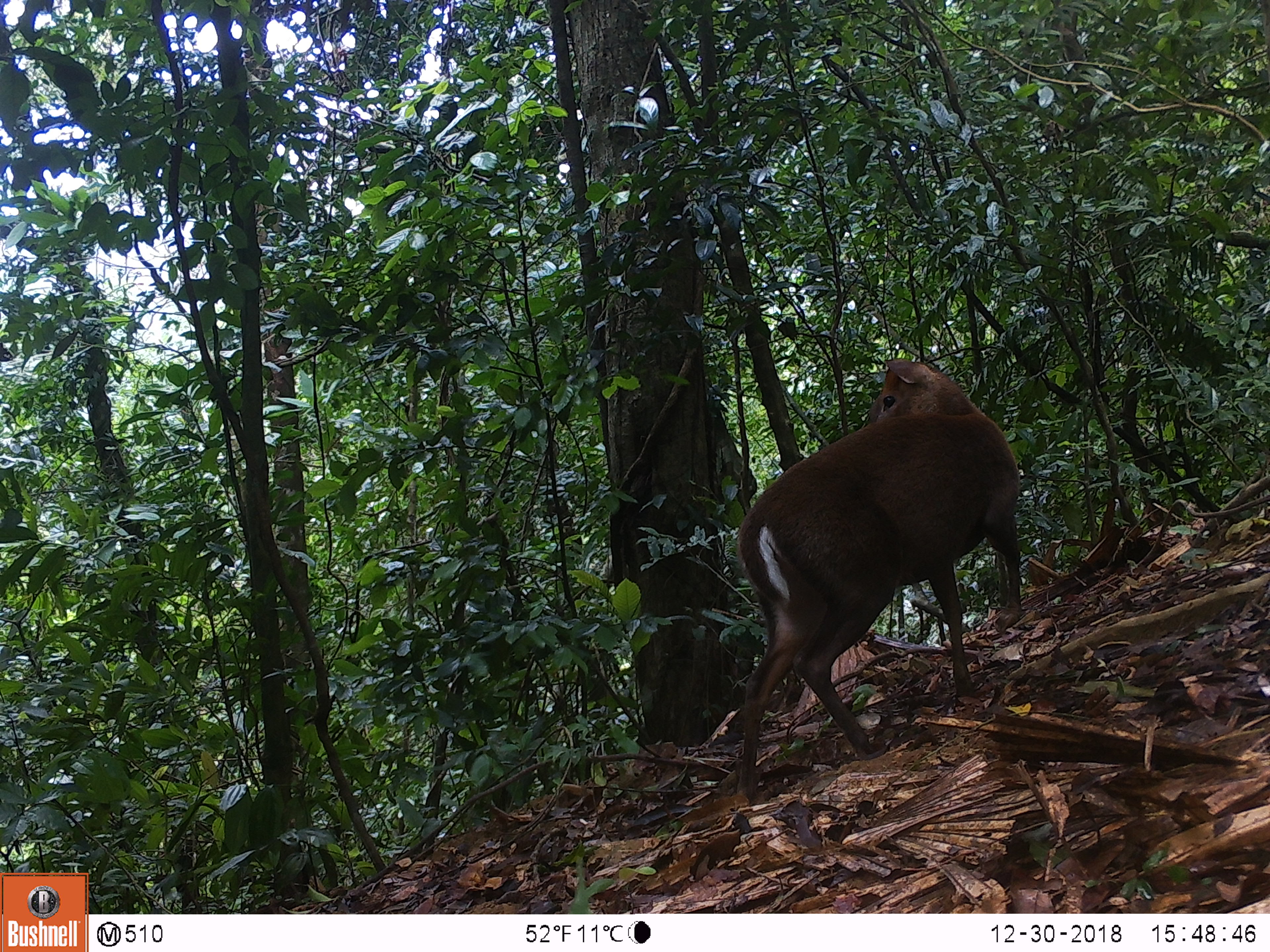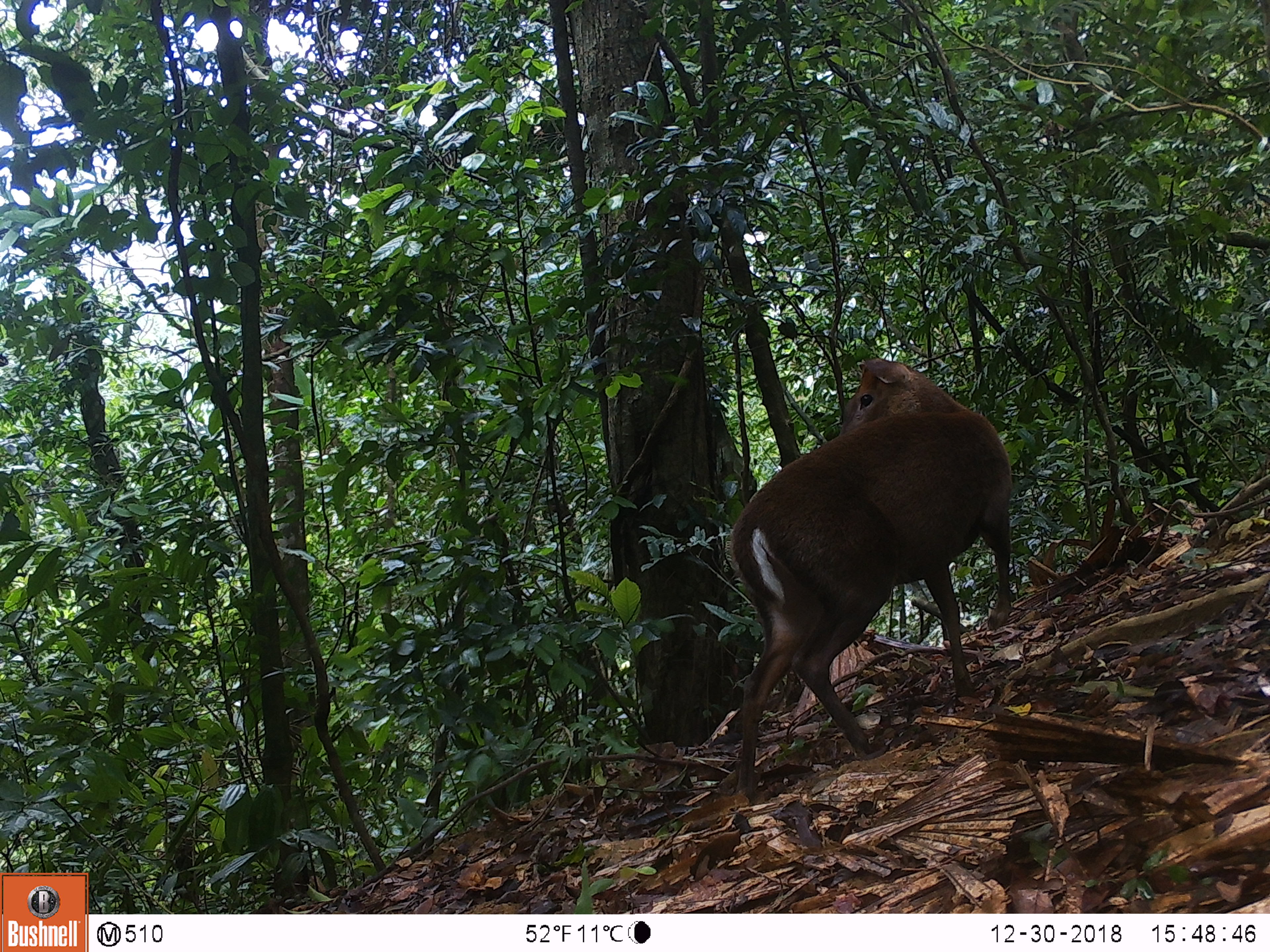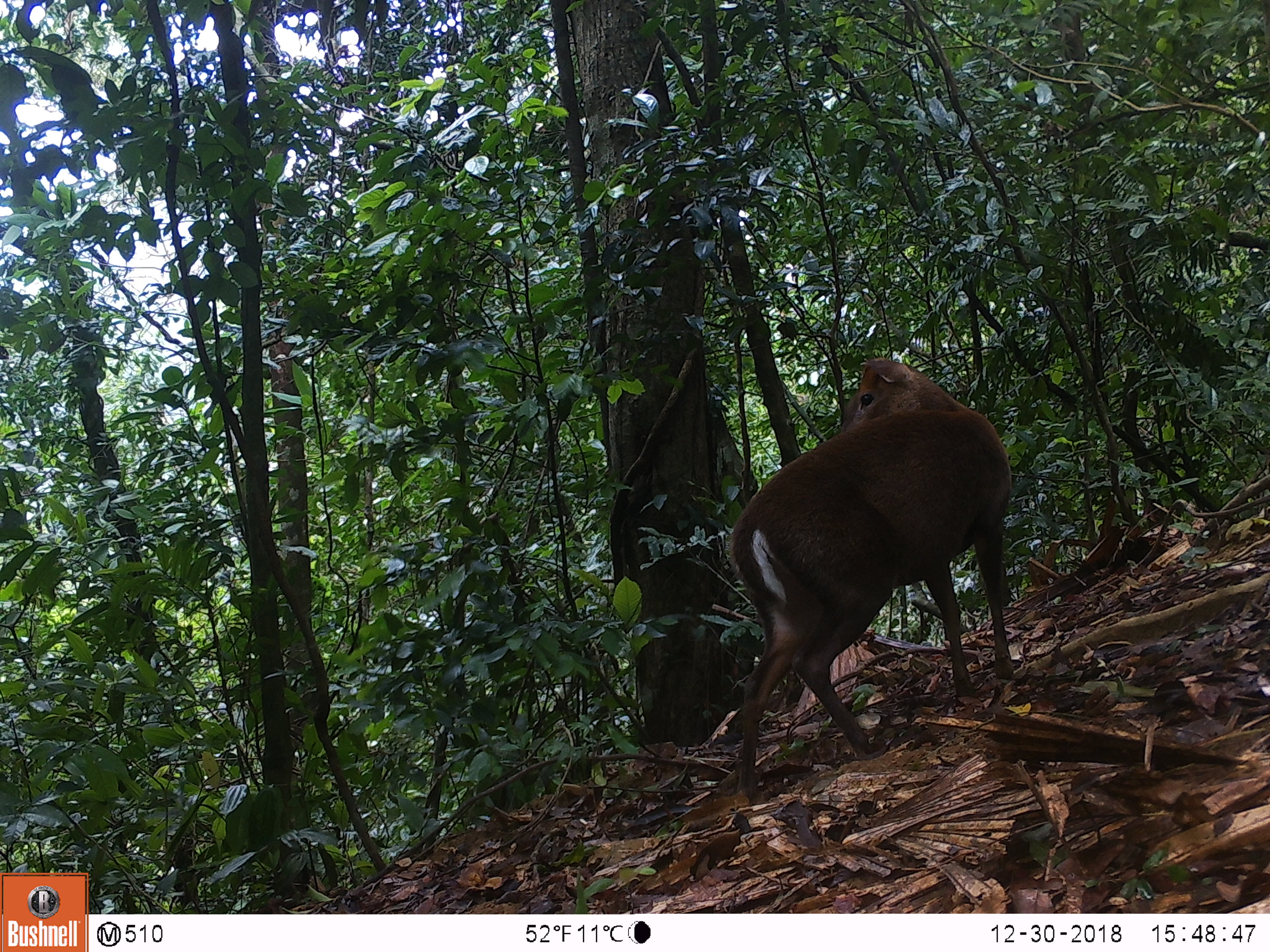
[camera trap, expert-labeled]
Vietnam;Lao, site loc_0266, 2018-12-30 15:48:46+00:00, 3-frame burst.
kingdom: Animalia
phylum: Chordata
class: Mammalia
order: Artiodactyla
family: Cervidae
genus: Muntiacus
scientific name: Muntiacus rooseveltorum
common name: roosevelt's muntjac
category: roosevelts muntjac group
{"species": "roosevelts muntjac group (roosevelt's muntjac) (Muntiacus rooseveltorum)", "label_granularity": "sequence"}